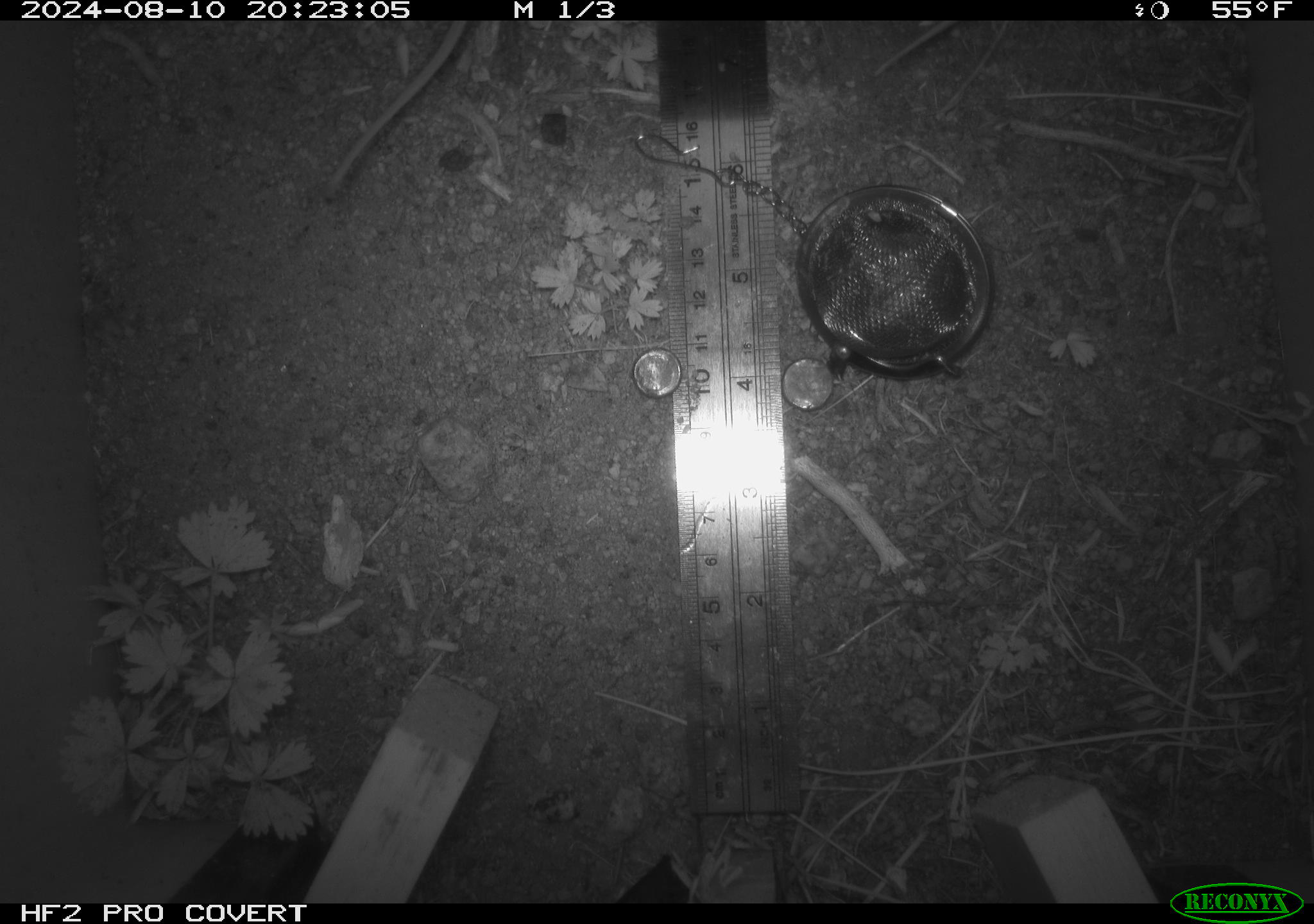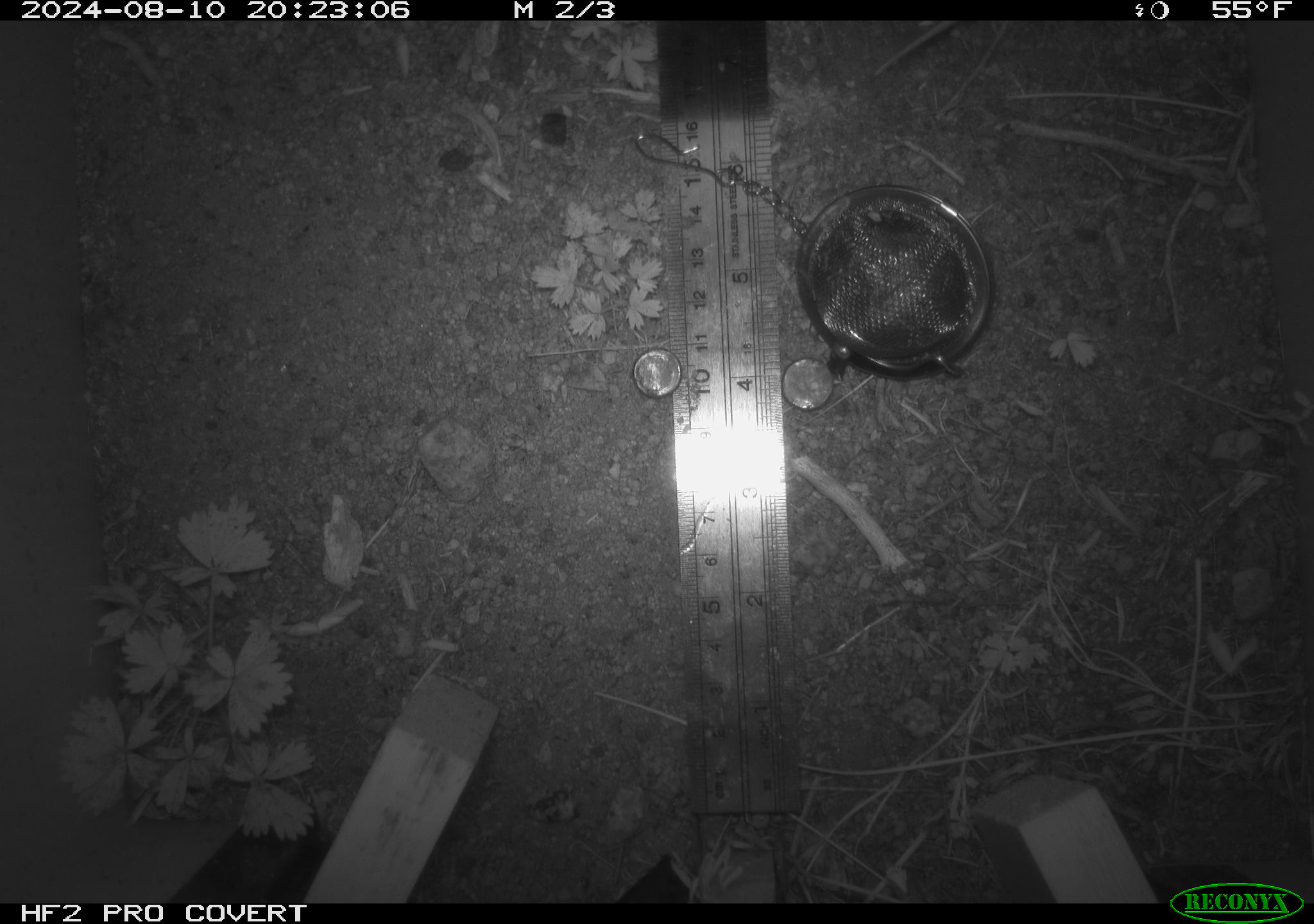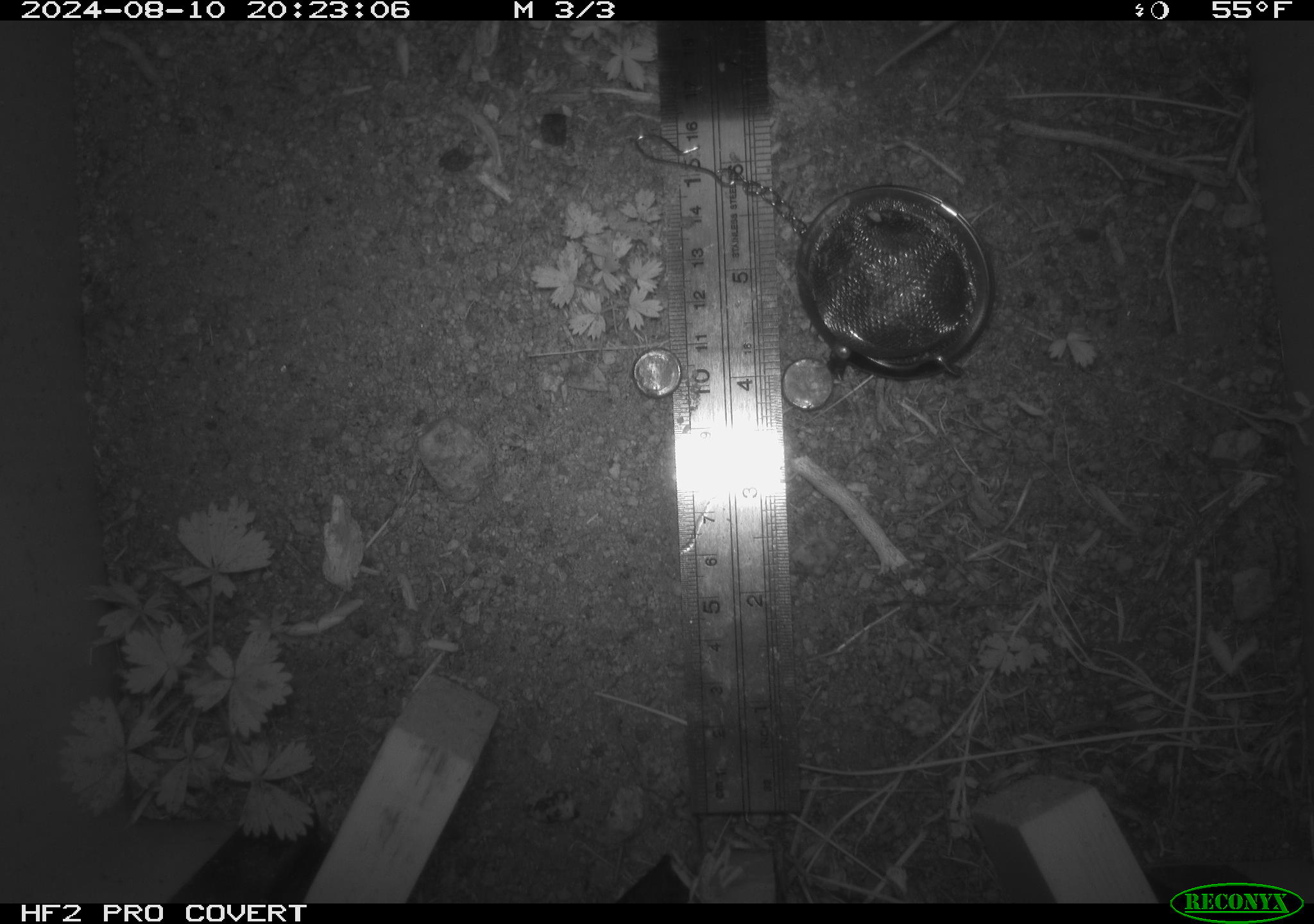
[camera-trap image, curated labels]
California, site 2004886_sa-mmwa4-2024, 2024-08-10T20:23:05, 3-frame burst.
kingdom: Animalia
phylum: Chordata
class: Mammalia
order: Rodentia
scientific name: Rodentia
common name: mouse species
Mouse species (Rodentia).